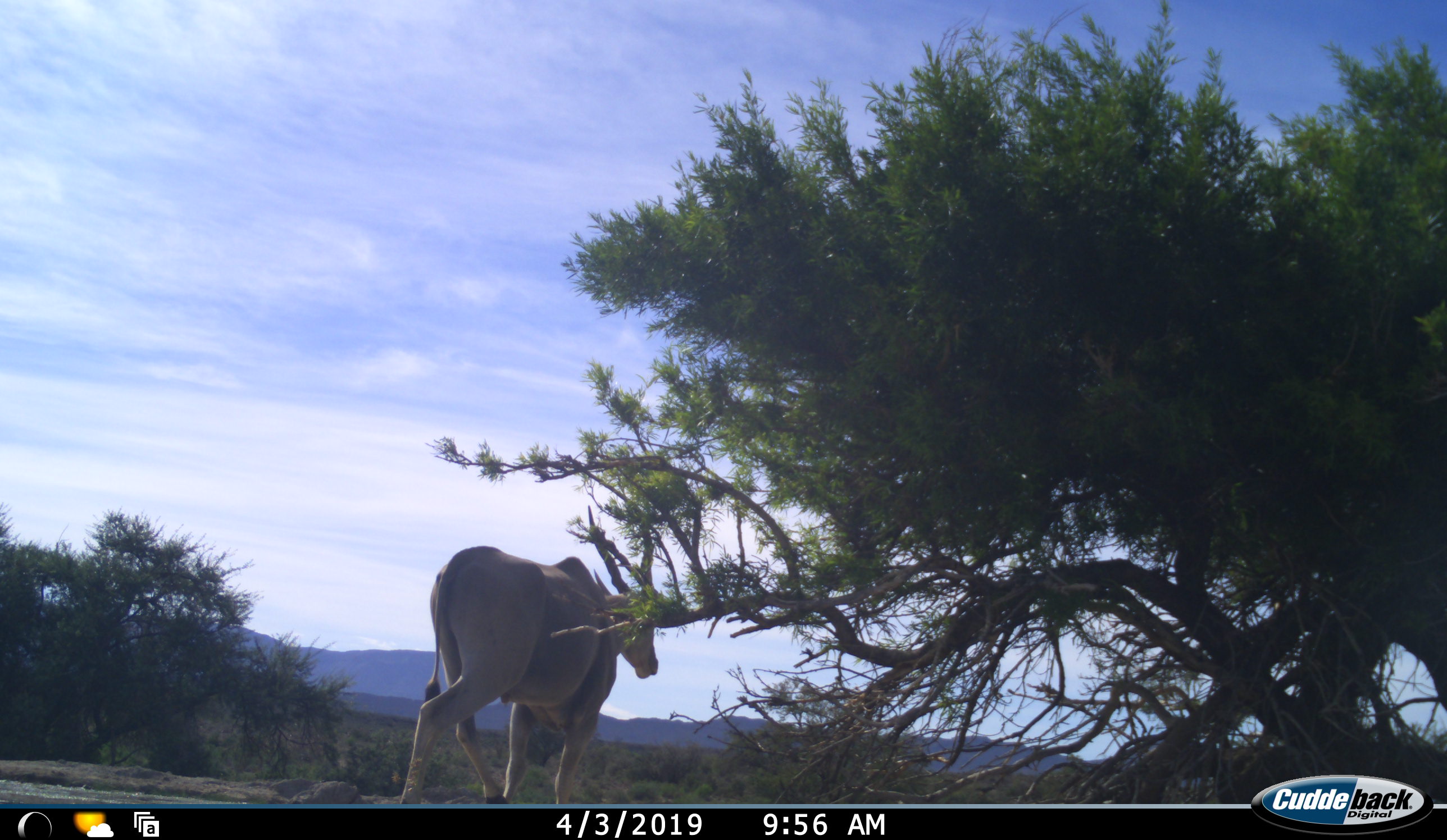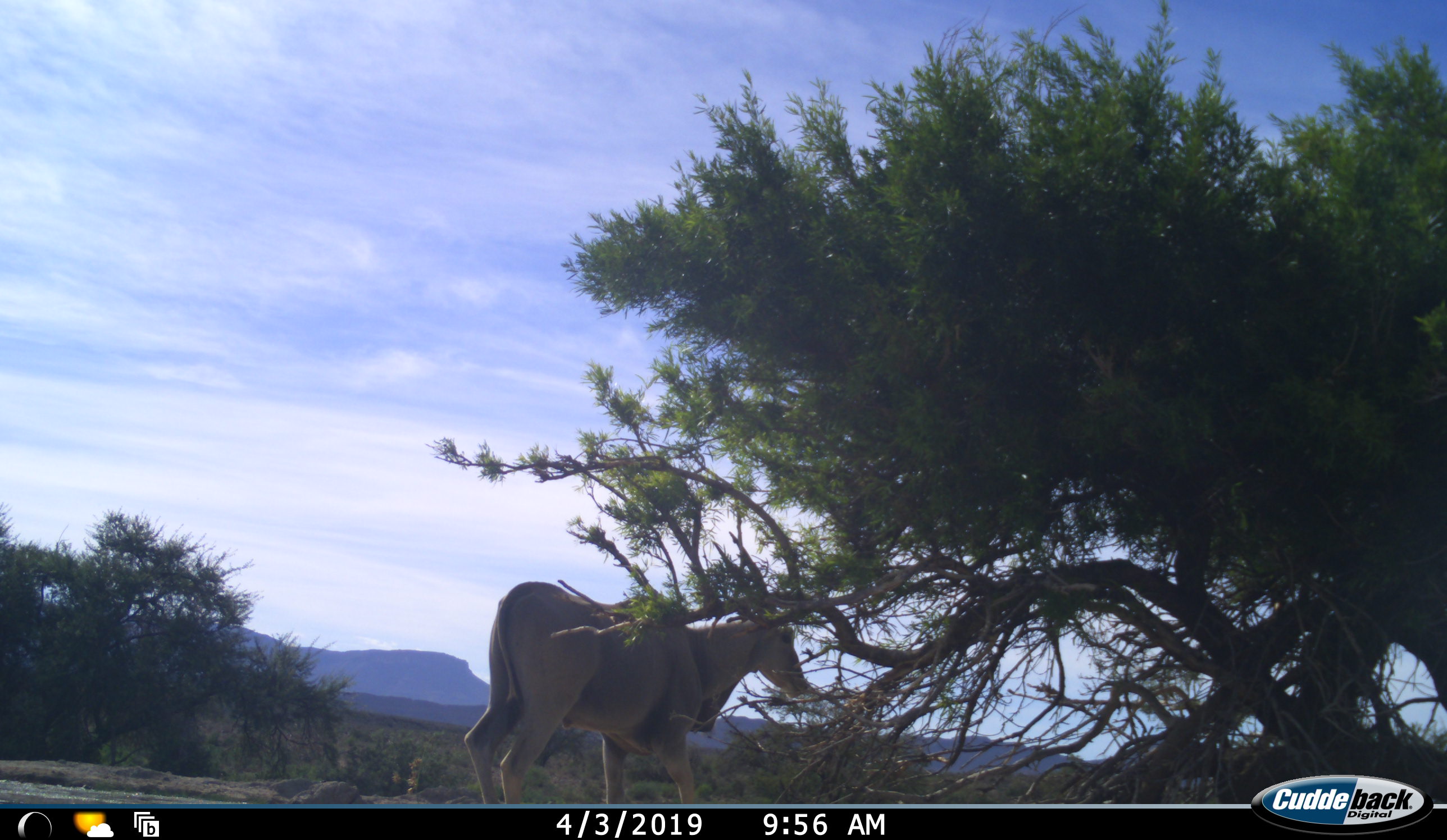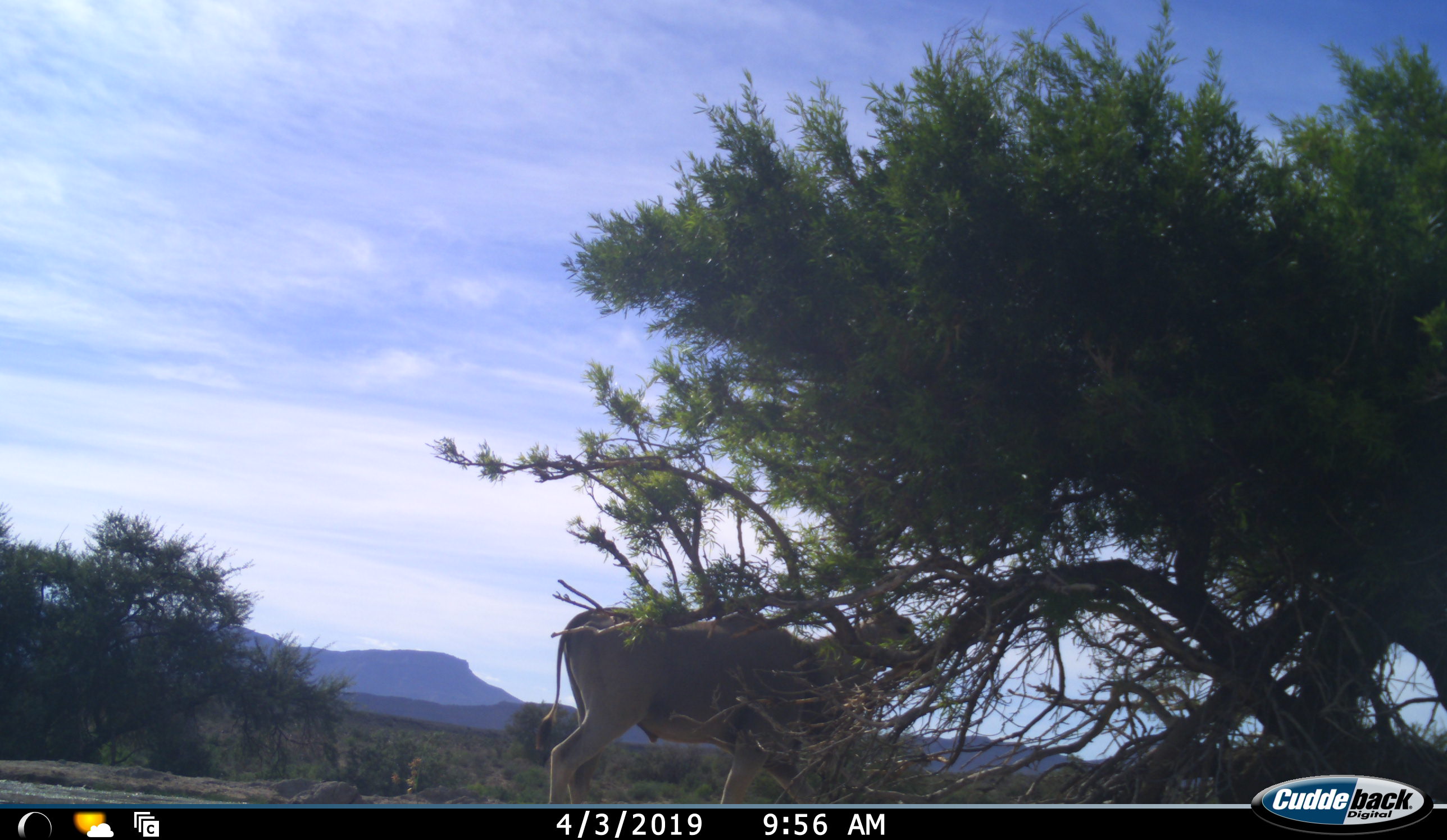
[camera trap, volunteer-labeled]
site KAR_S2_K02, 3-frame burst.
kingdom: Animalia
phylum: Chordata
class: Mammalia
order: Artiodactyla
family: Bovidae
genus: Tragelaphus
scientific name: Tragelaphus oryx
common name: eland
Eland (Tragelaphus oryx), count 1. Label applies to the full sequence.